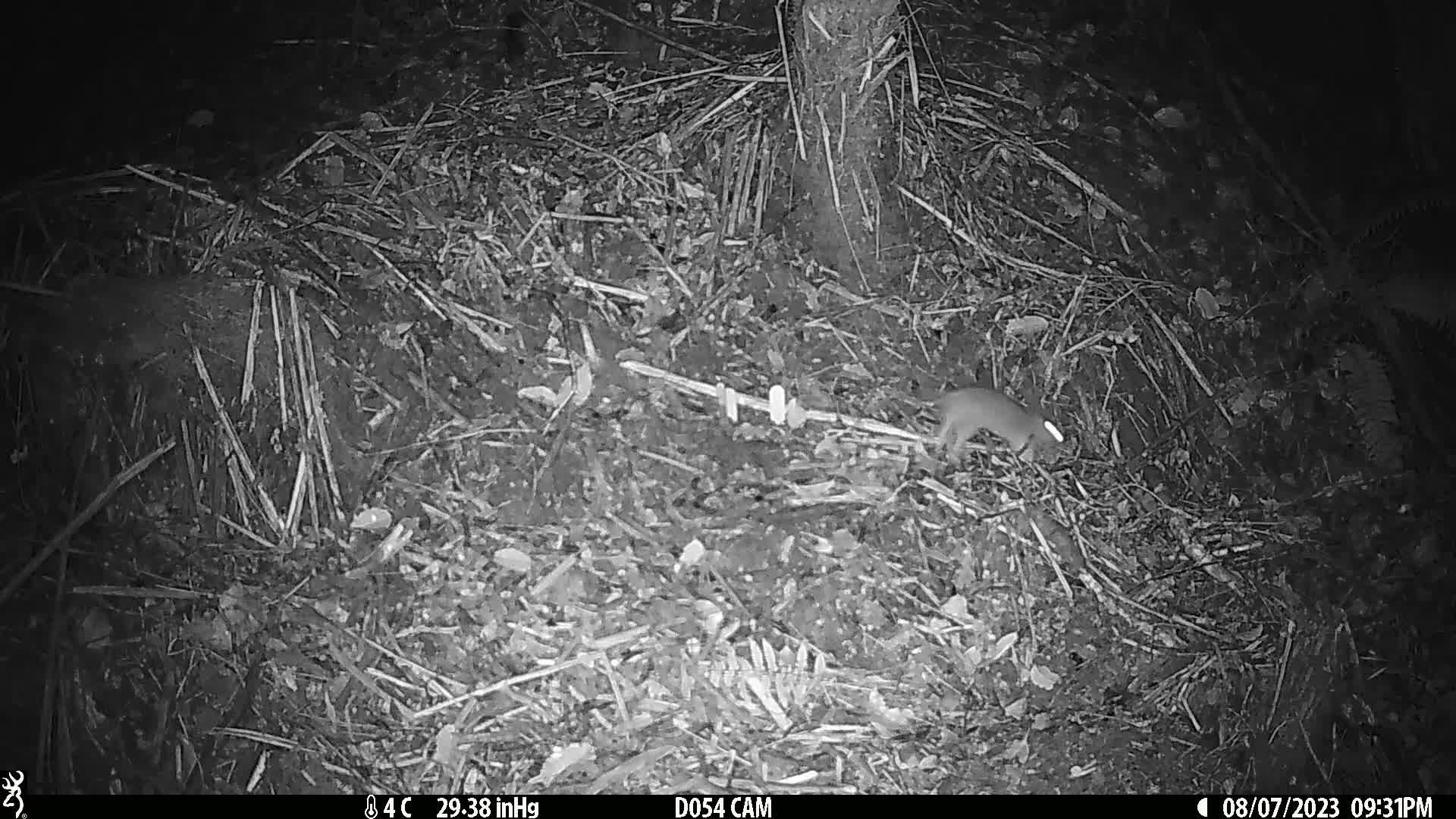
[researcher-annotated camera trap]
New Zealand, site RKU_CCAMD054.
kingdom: Animalia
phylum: Chordata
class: Mammalia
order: Rodentia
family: Muridae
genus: Rattus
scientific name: Rattus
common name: rat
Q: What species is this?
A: Rat (Rattus).